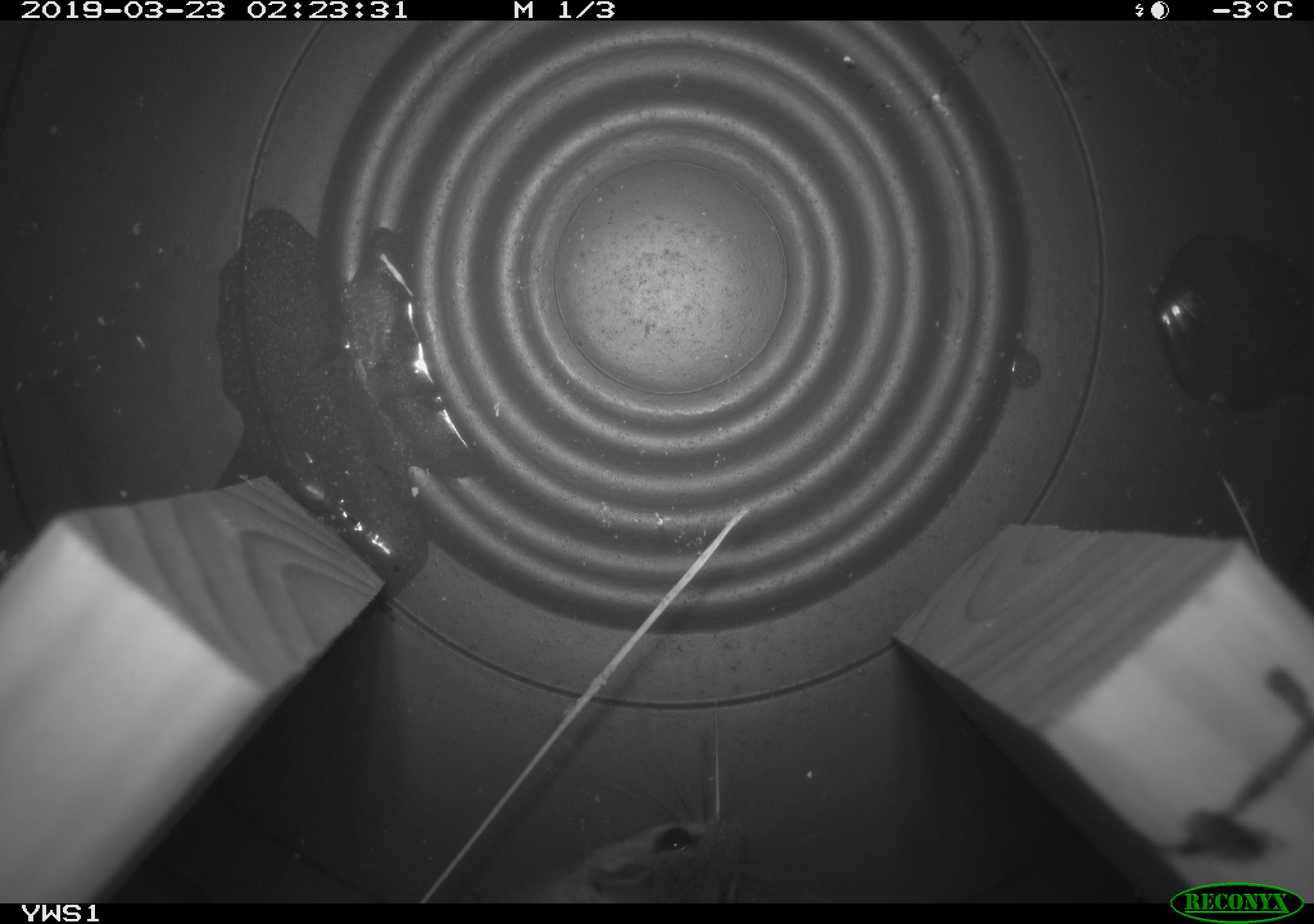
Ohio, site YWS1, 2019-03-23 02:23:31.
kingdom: Animalia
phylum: Chordata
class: Mammalia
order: Rodentia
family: Cricetidae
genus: Peromyscus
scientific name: Peromyscus leucopus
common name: white-footed mouse